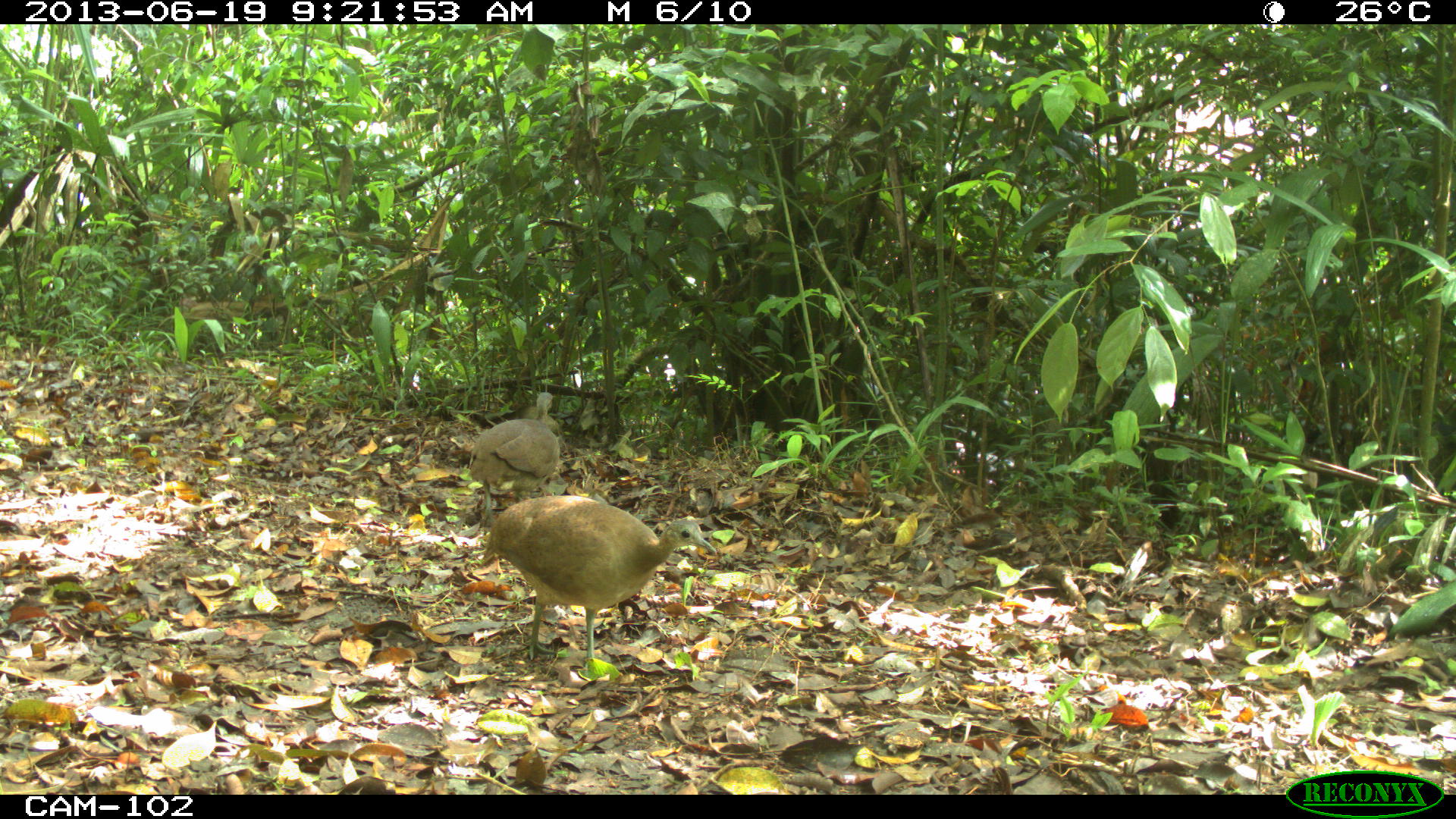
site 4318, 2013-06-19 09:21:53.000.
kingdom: Animalia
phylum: Chordata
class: Aves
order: Tinamiformes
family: Tinamidae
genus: Tinamus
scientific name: Tinamus major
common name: great tinamou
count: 2